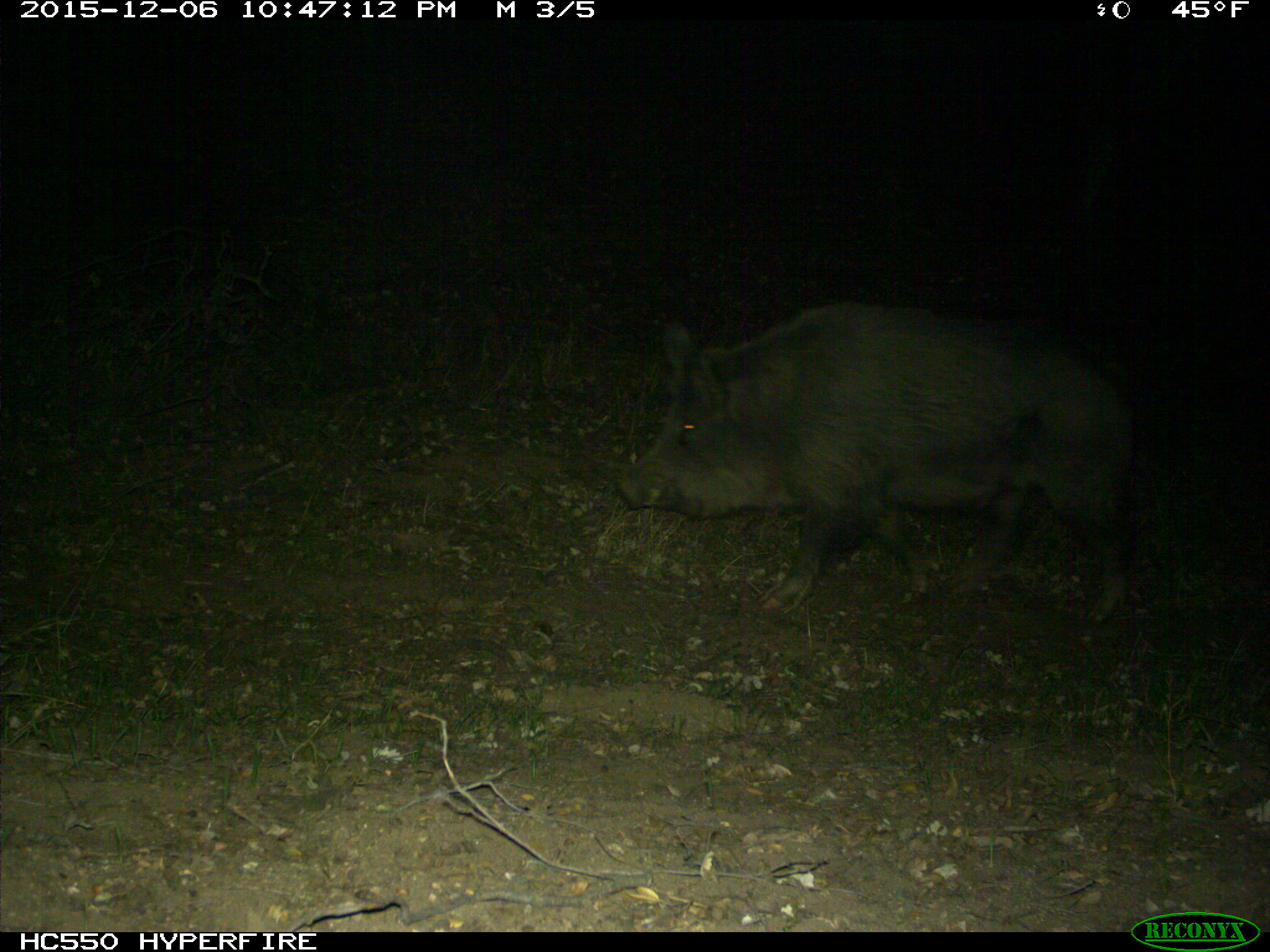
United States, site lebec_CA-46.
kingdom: Animalia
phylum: Chordata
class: Mammalia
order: Artiodactyla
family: Suidae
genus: Sus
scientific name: Sus scrofa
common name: wild boar